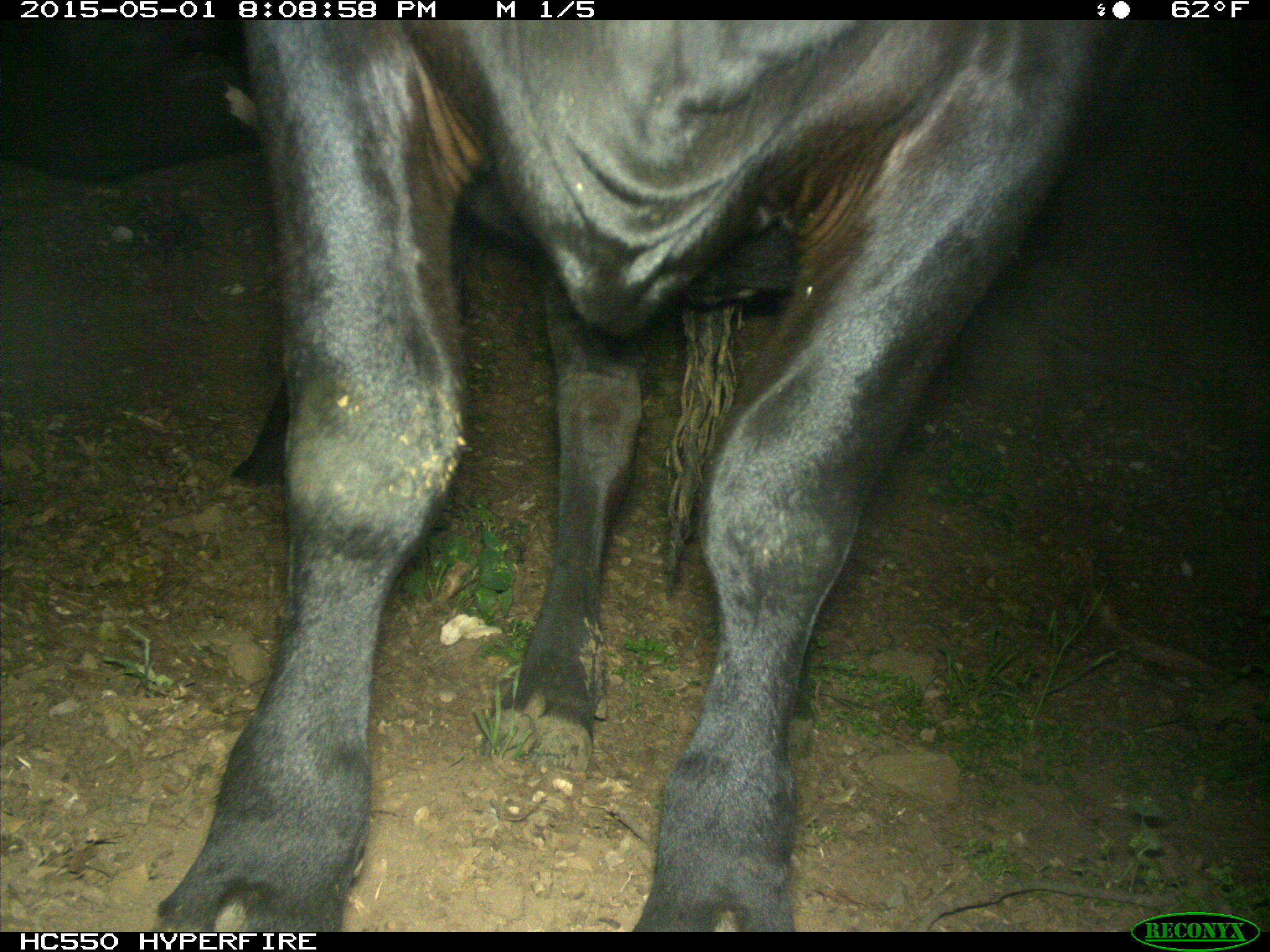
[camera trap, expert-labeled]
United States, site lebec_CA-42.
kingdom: Animalia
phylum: Chordata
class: Mammalia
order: Artiodactyla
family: Bovidae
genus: Bos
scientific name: Bos taurus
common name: domestic cow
Bos taurus (domestic cow).